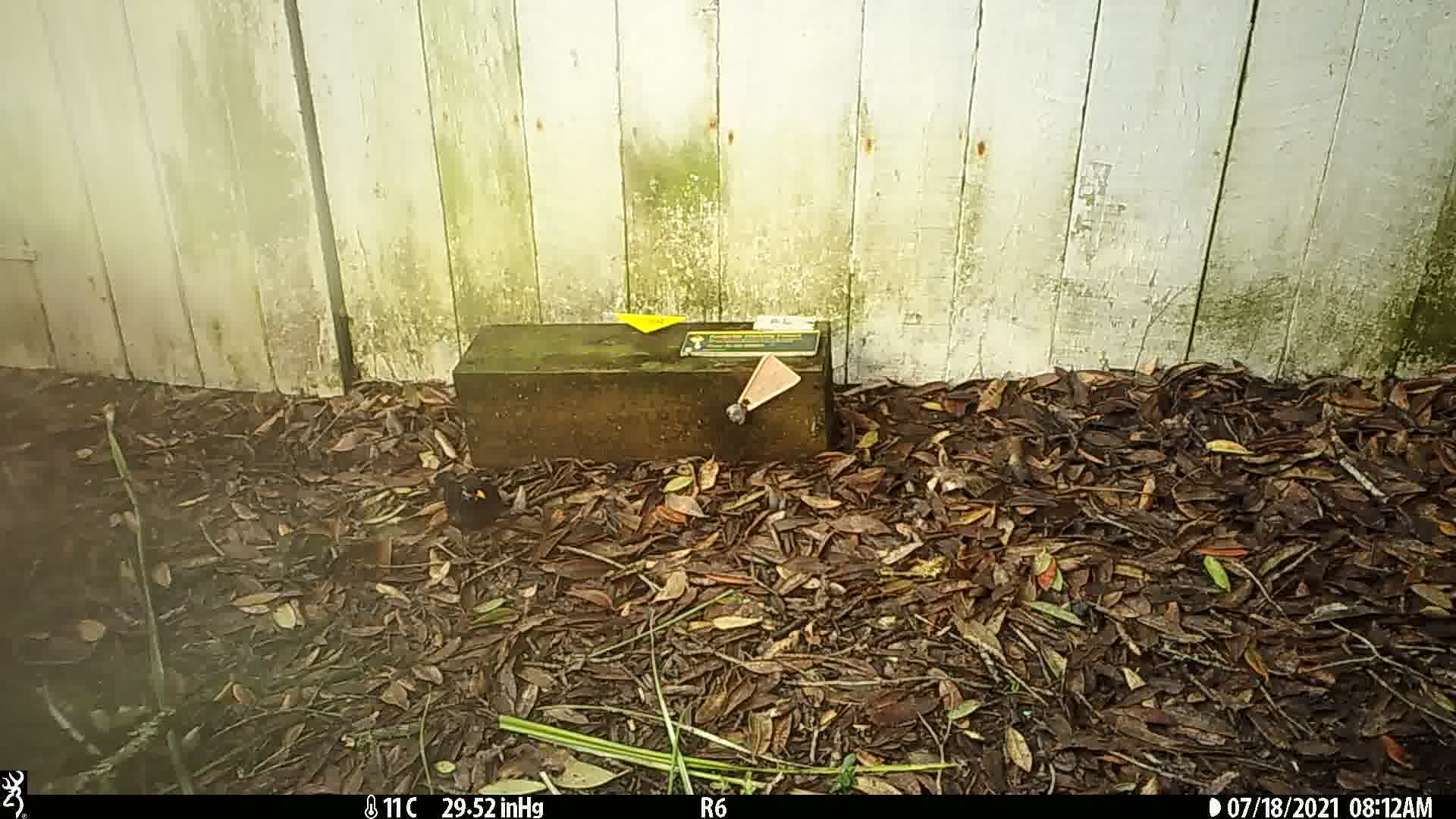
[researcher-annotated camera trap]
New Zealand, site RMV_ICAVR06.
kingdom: Animalia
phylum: Chordata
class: Aves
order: Passeriformes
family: Turdidae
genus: Turdus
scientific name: Turdus merula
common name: eurasian blackbird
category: blackbird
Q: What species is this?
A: Blackbird (eurasian blackbird) (Turdus merula).